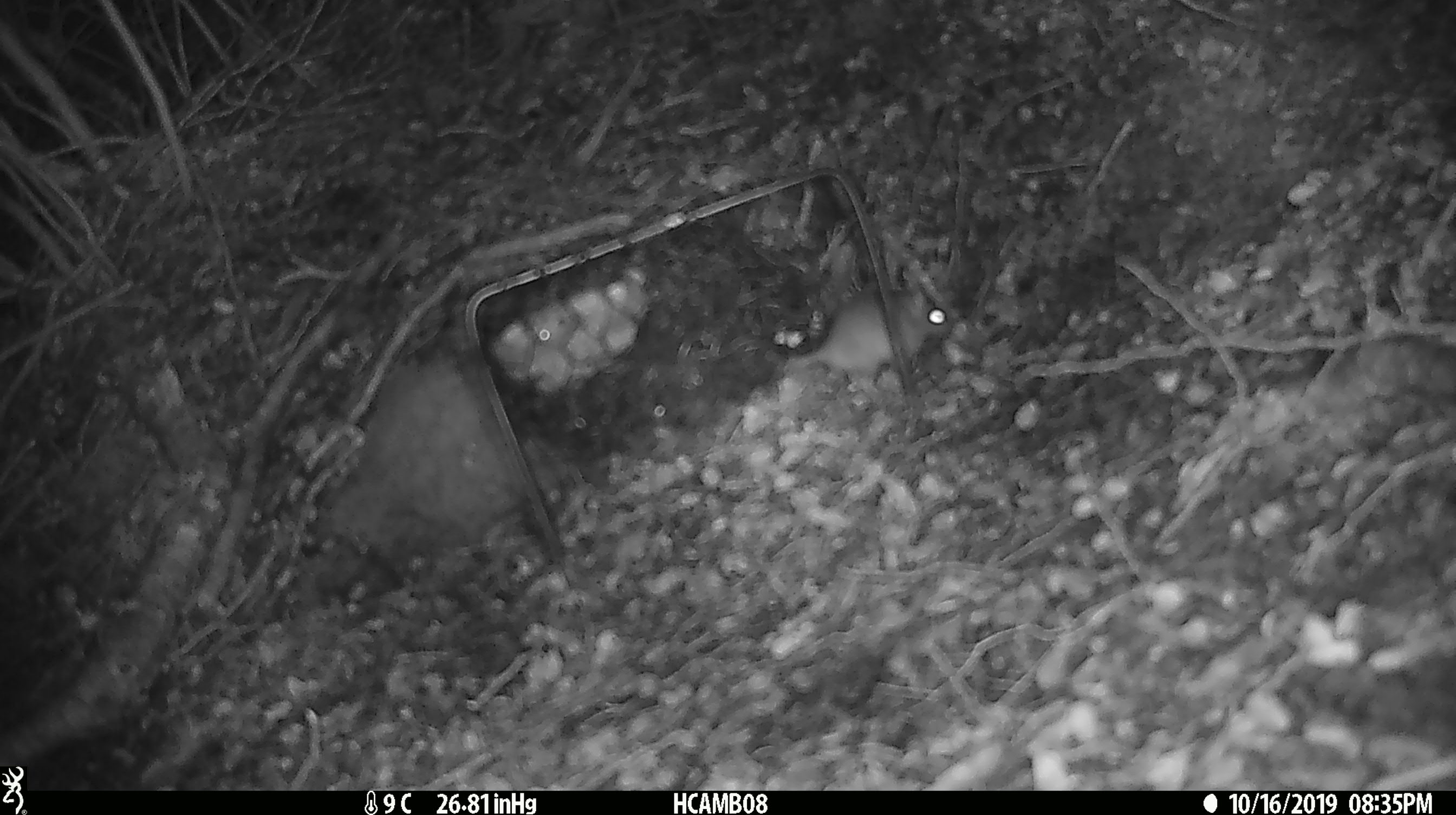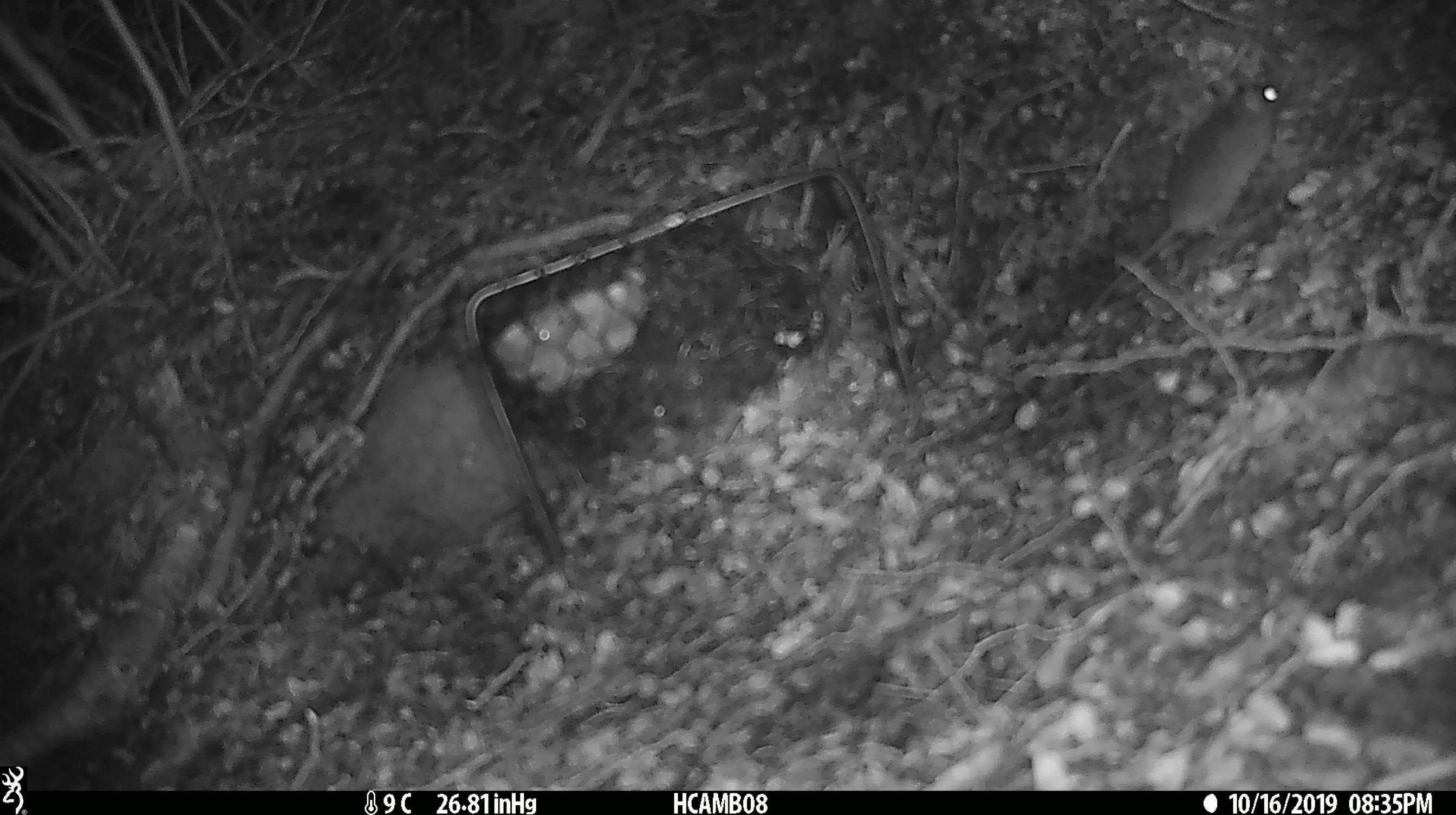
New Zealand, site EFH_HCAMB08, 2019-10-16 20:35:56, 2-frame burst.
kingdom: Animalia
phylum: Chordata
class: Mammalia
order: Rodentia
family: Muridae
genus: Mus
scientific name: Mus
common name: mouse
Mouse (Mus).